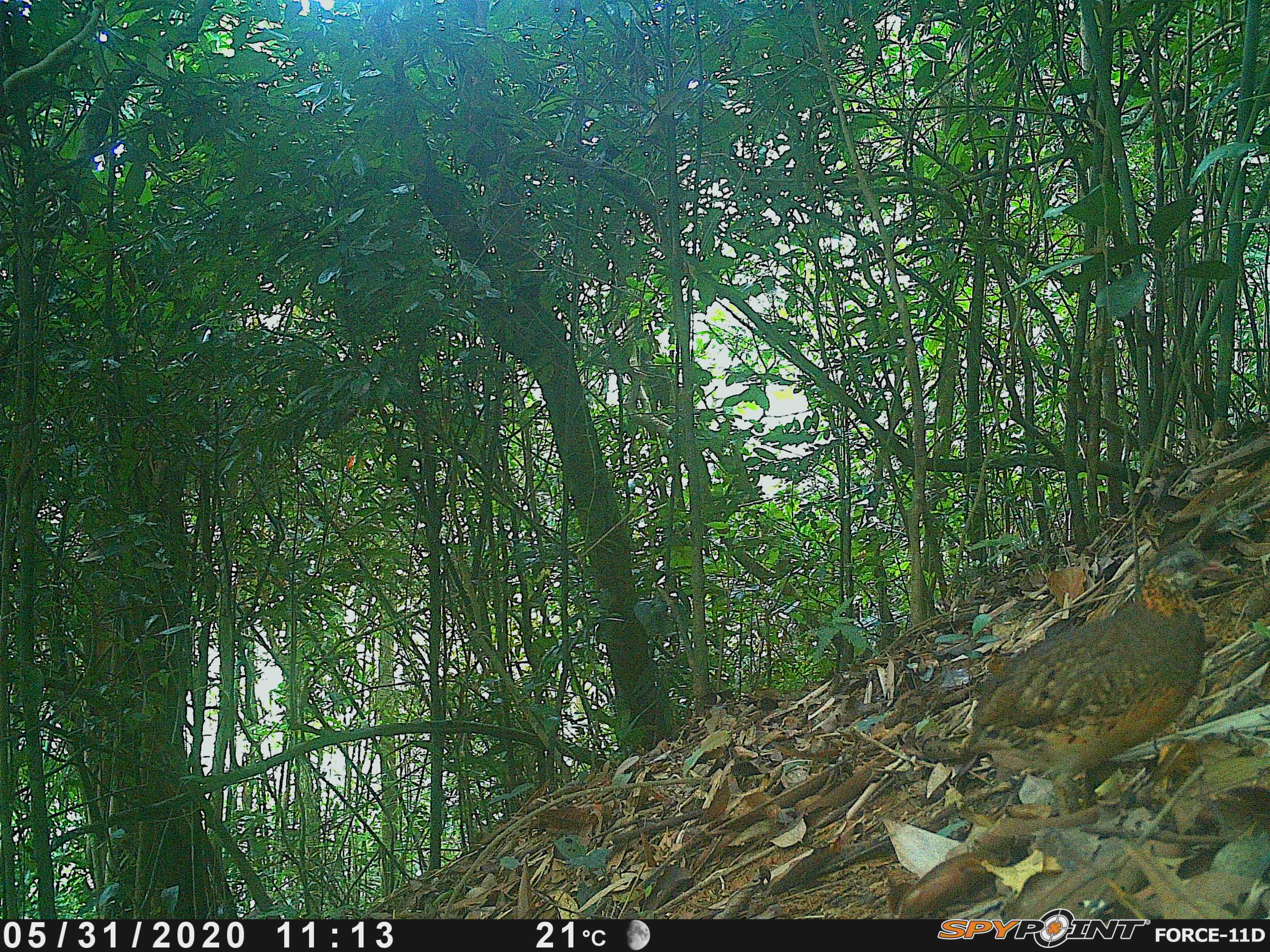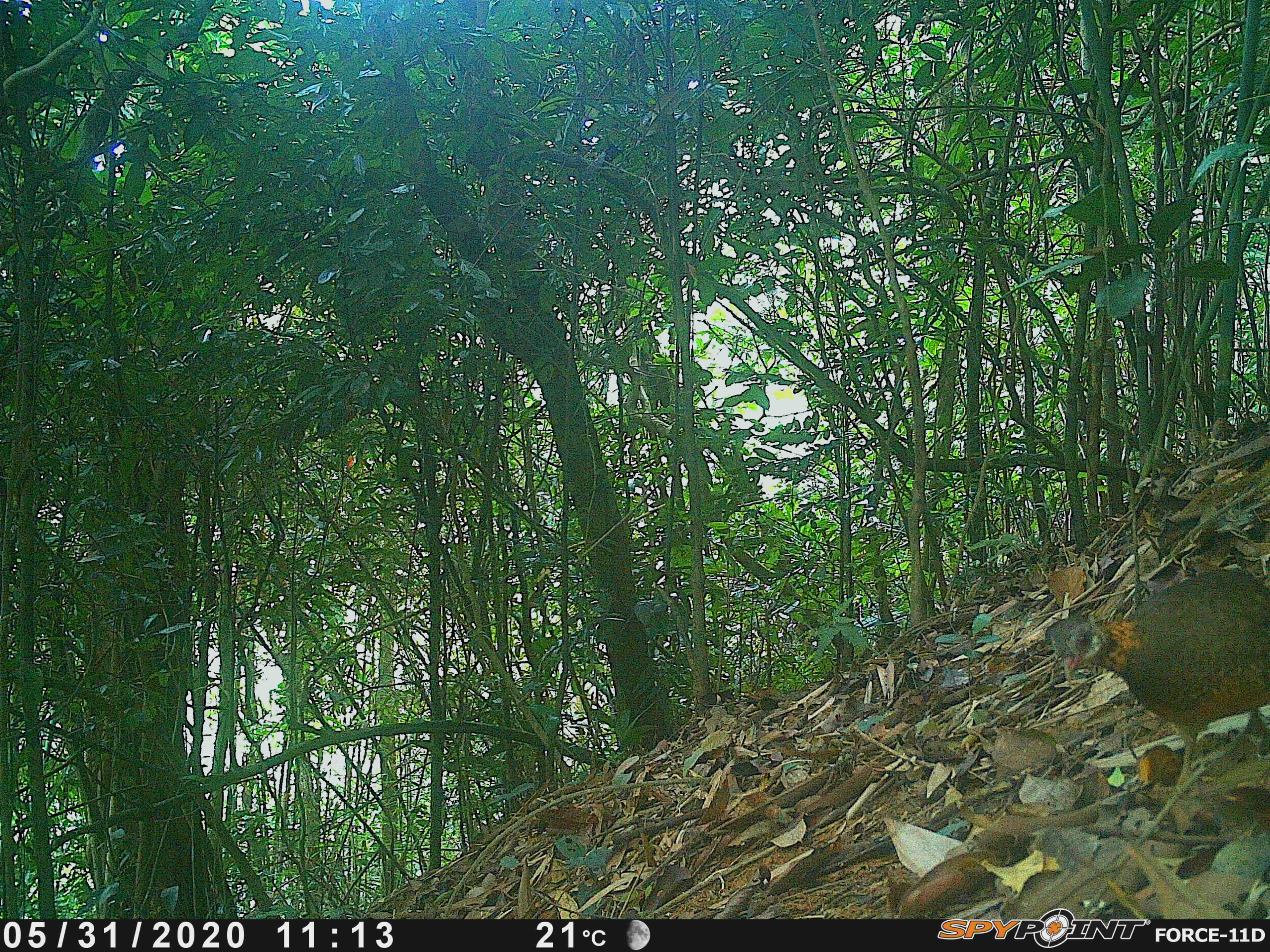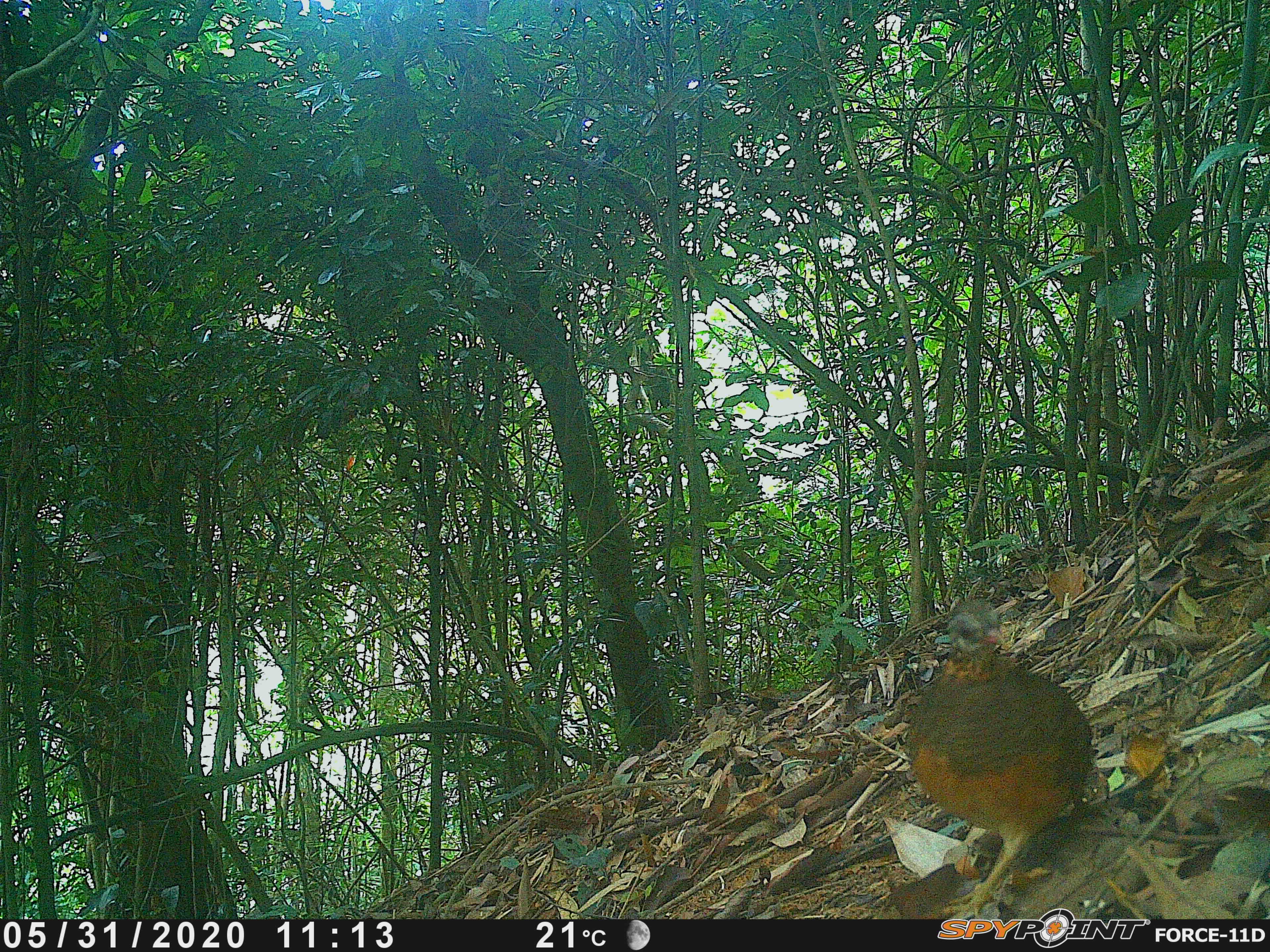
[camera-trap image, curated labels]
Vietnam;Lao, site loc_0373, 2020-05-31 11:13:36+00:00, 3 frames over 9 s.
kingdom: Animalia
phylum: Chordata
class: Aves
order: Galliformes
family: Phasianidae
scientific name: Phasianidae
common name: partridge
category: unidentified partridge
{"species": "unidentified partridge (partridge) (Phasianidae)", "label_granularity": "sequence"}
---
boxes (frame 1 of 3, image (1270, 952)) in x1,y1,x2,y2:
unidentified partridge: 956,543,1231,820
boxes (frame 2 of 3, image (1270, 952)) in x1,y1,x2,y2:
unidentified partridge: 1039,566,1270,800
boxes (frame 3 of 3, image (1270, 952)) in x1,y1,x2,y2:
unidentified partridge: 898,597,1098,917